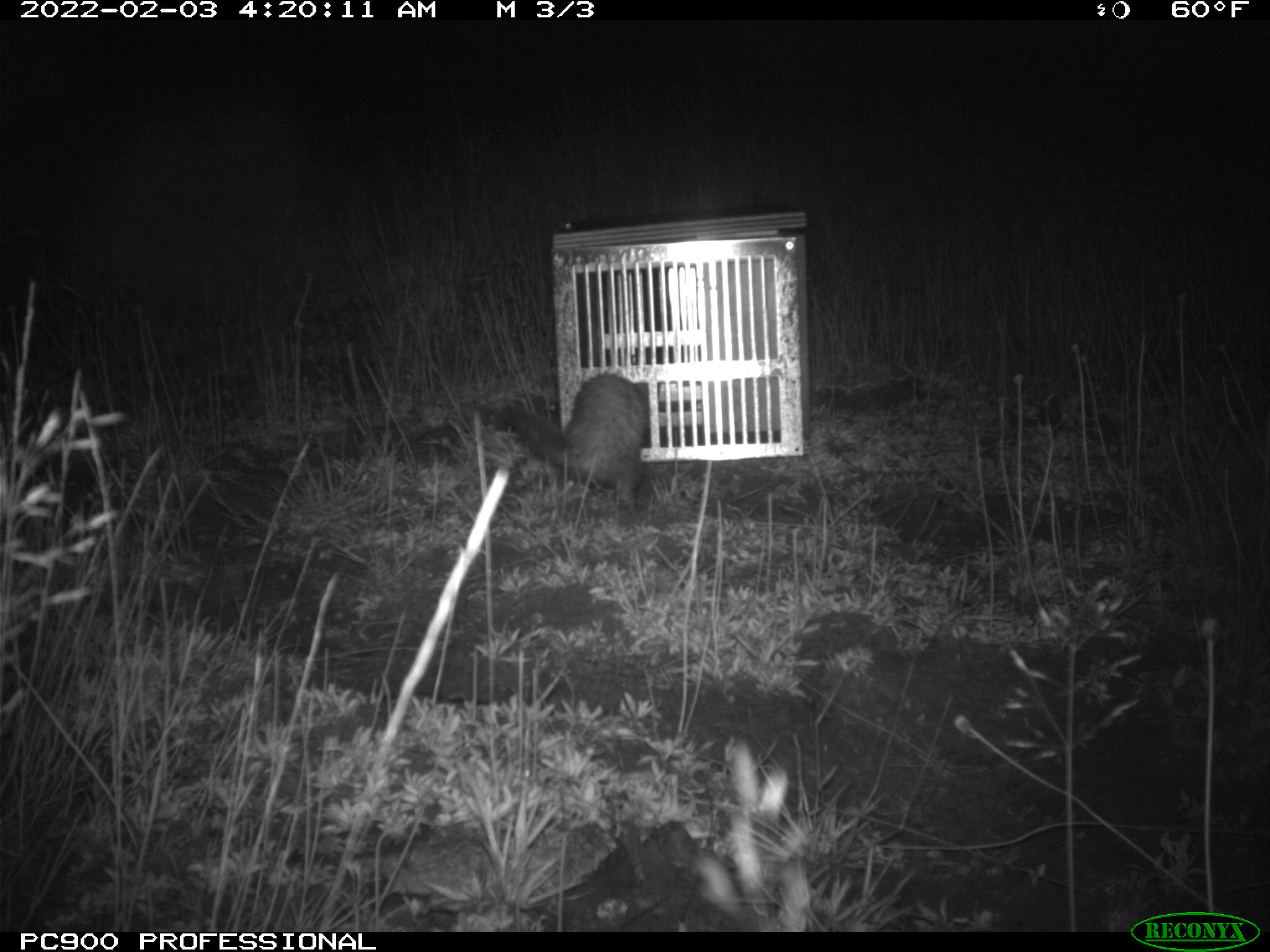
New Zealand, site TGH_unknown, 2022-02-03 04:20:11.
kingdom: Animalia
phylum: Chordata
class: Mammalia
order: Carnivora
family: Mustelidae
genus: Mustela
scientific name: Mustela furo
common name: ferret